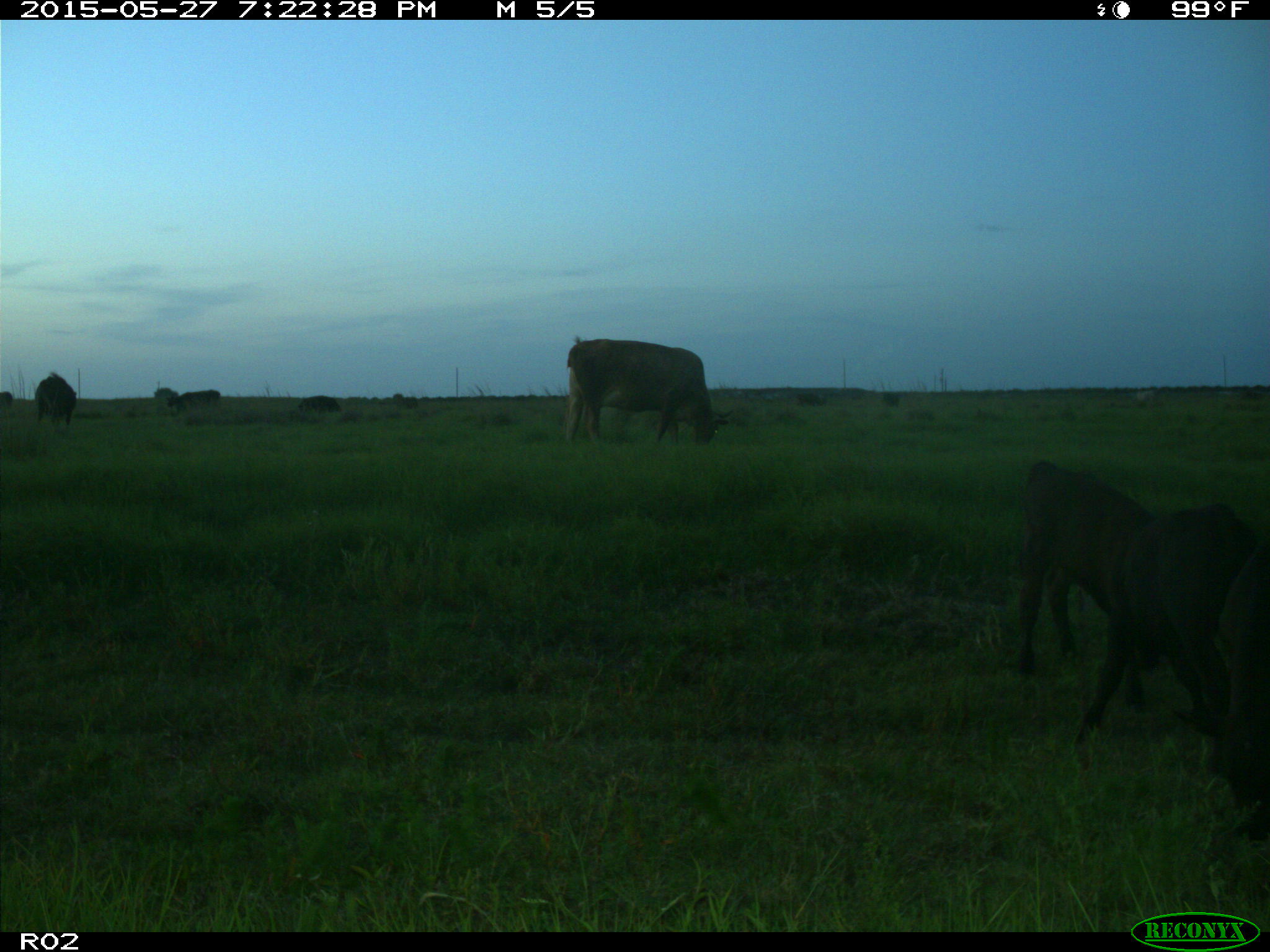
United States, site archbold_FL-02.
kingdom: Animalia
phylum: Chordata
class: Mammalia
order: Artiodactyla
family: Bovidae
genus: Bos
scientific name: Bos taurus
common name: domestic cow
Bos taurus (domestic cow).